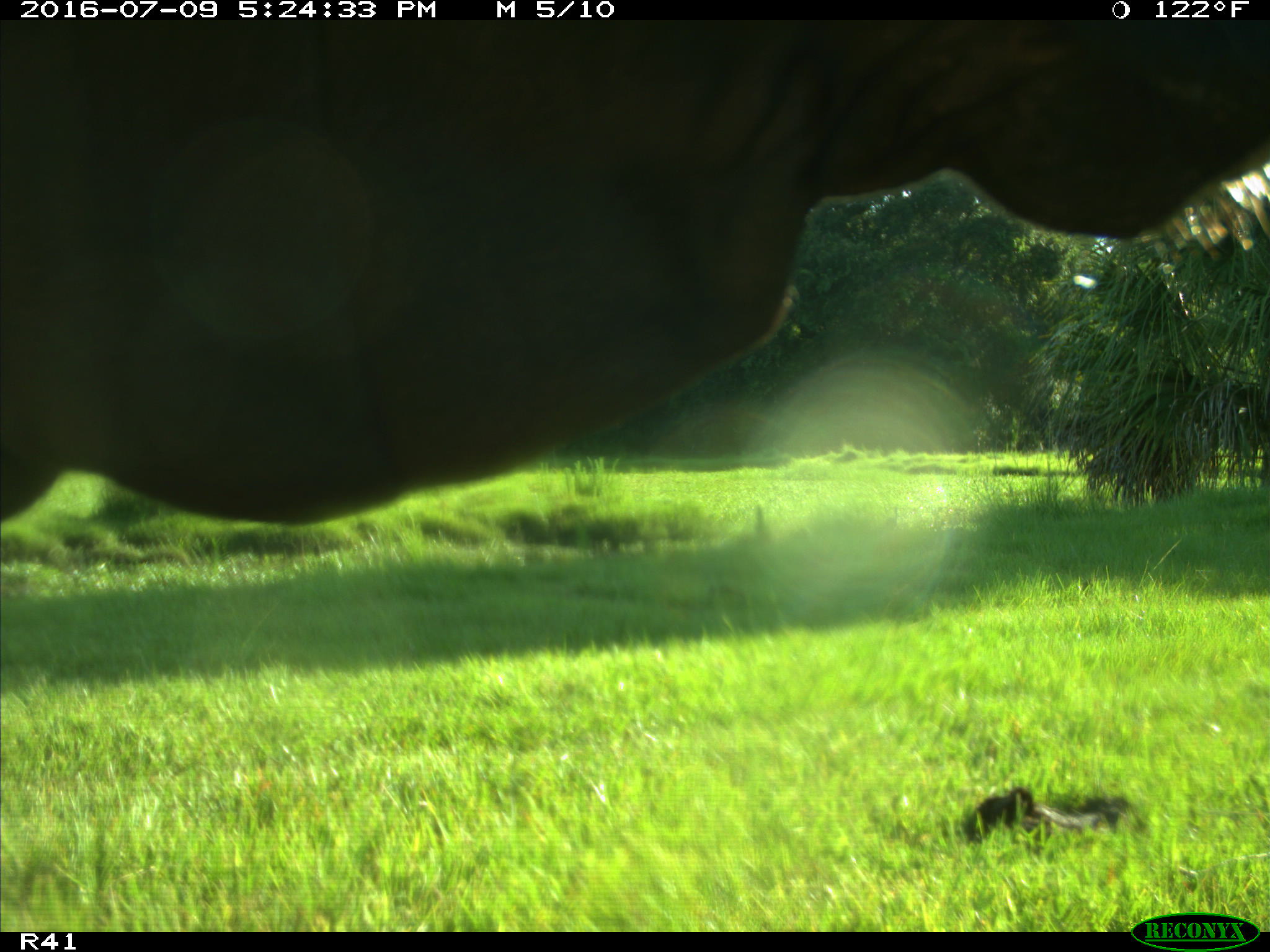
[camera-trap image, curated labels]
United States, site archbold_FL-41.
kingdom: Animalia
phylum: Chordata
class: Mammalia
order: Artiodactyla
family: Bovidae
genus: Bos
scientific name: Bos taurus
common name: domestic cow